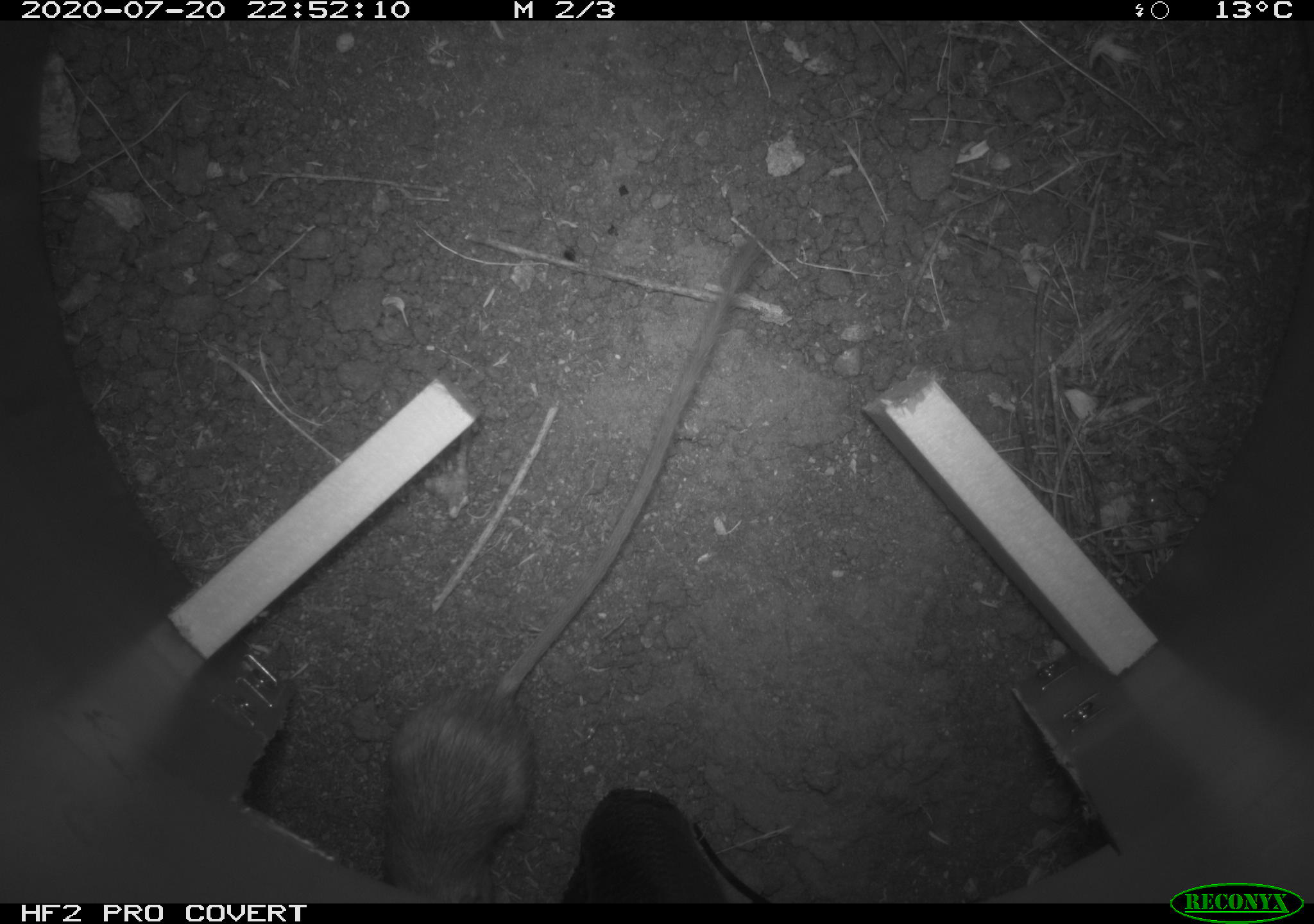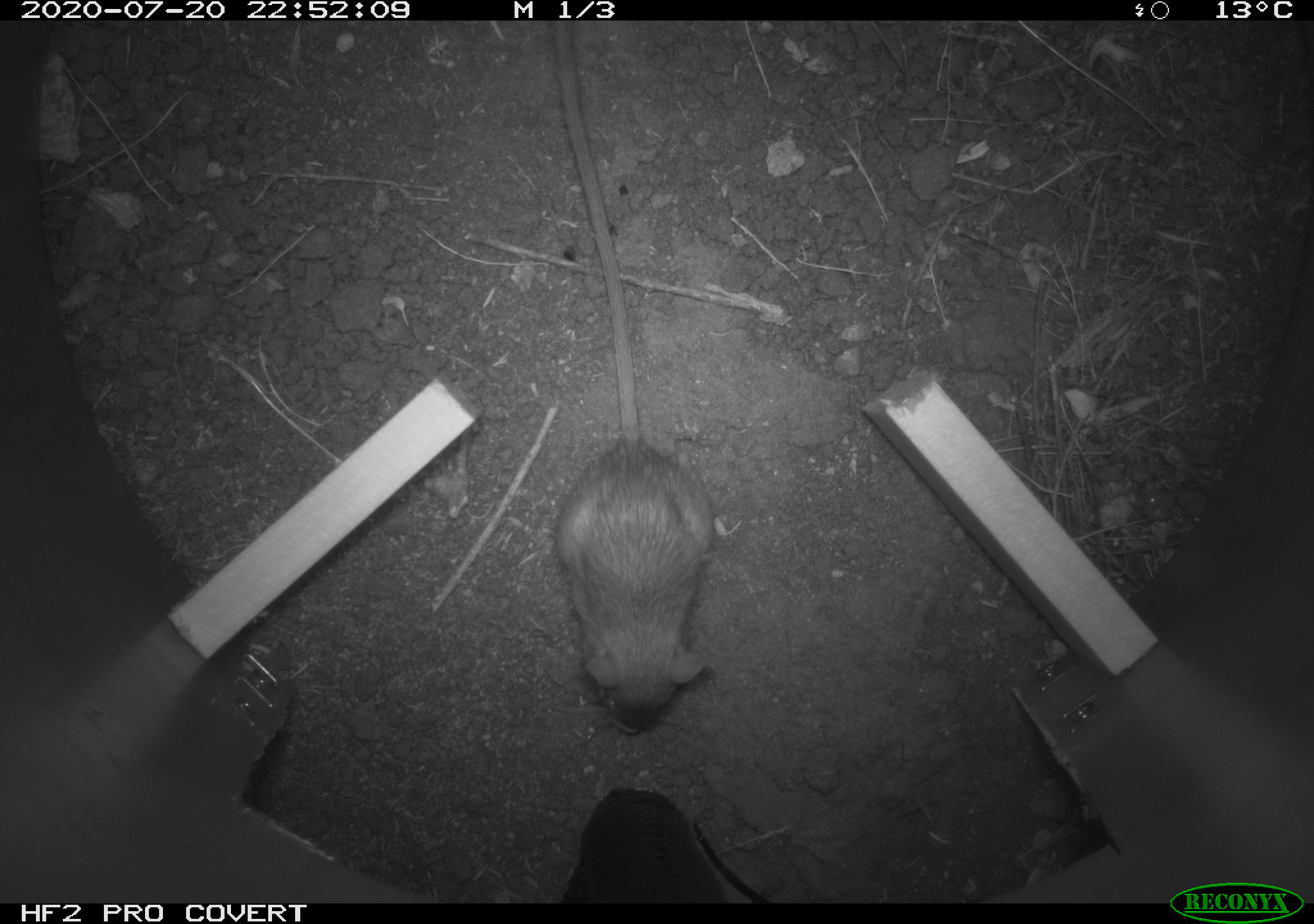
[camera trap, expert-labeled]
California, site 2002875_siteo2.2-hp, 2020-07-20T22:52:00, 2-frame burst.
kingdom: Animalia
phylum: Chordata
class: Mammalia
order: Rodentia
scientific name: Rodentia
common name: rodent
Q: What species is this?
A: Rodent (Rodentia).